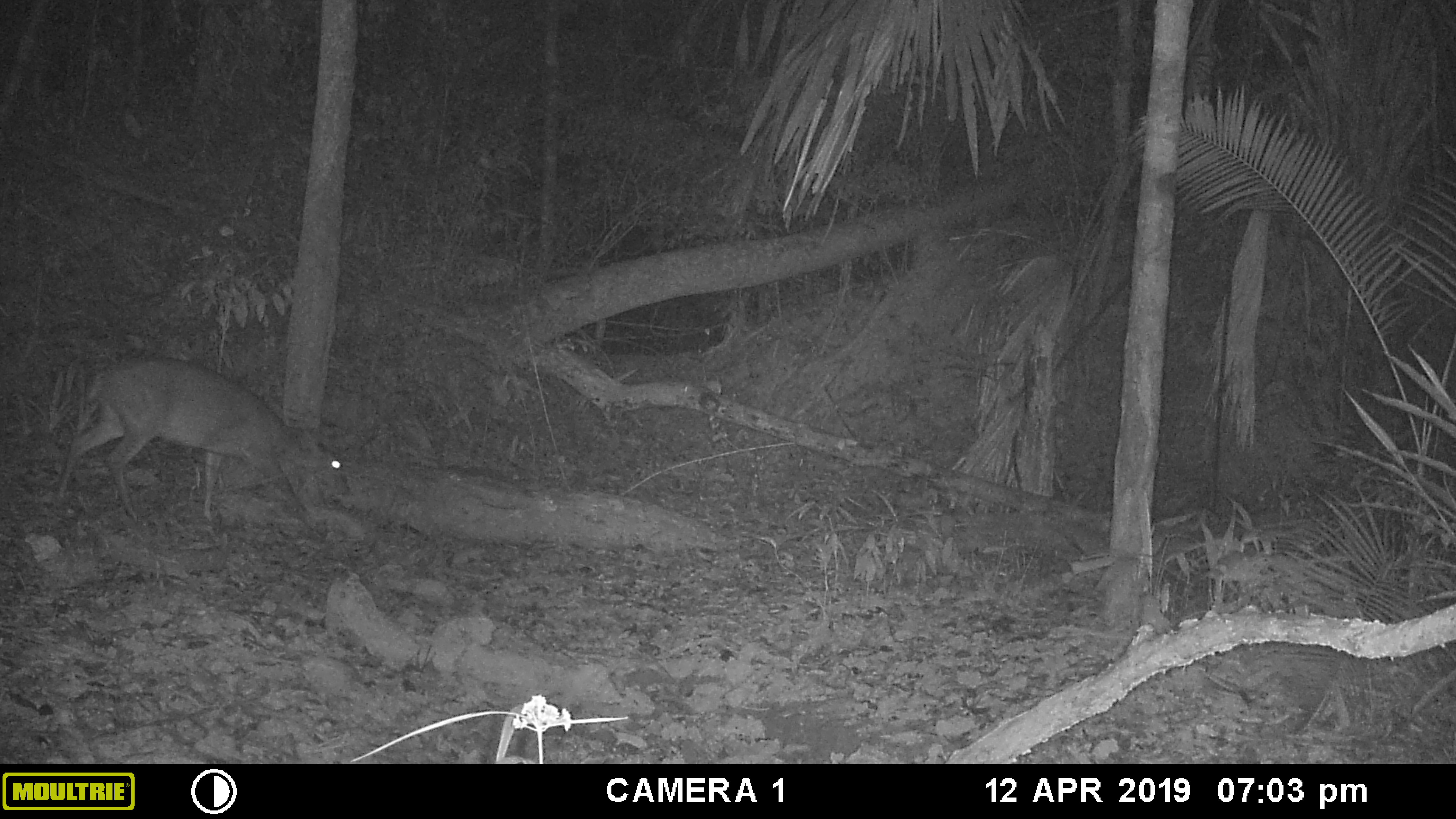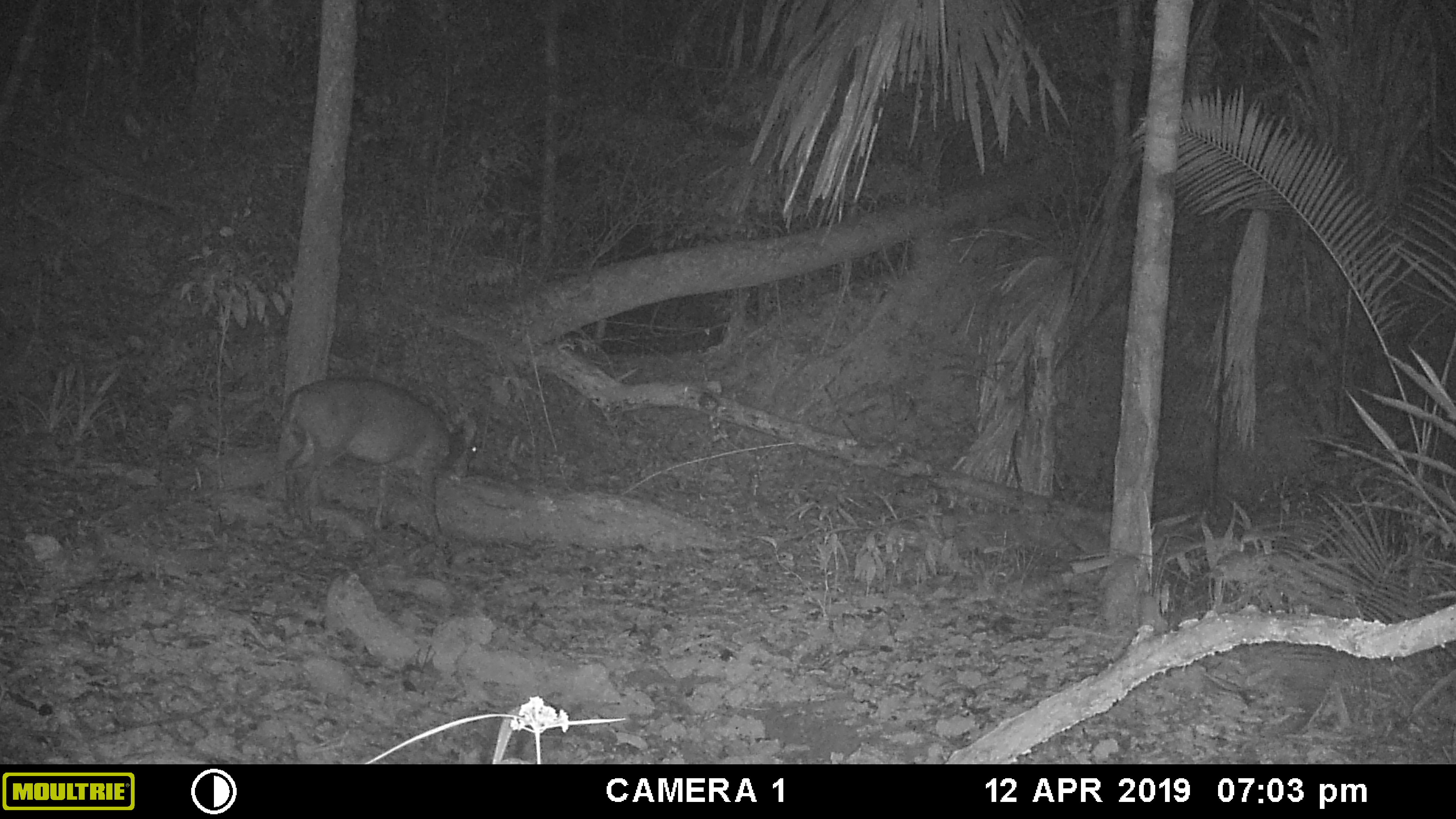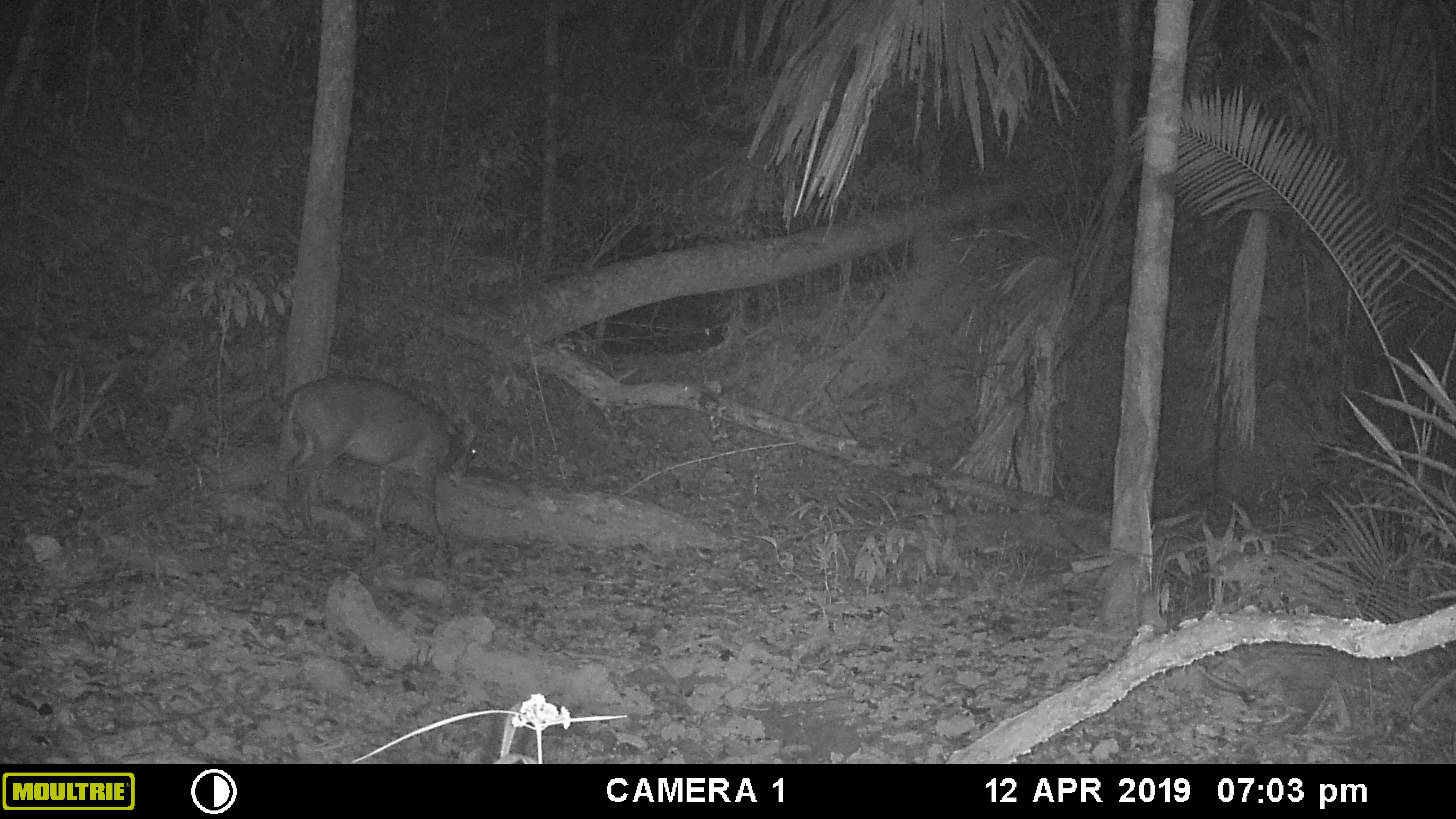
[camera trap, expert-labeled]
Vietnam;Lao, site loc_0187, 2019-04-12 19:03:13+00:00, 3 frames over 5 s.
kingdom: Animalia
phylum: Chordata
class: Mammalia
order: Artiodactyla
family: Cervidae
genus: Muntiacus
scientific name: Muntiacus vuquangensis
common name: large-antlered muntjac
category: large antlered muntjac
Large antlered muntjac (large-antlered muntjac) (Muntiacus vuquangensis). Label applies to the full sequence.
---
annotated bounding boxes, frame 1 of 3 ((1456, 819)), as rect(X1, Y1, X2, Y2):
large antlered muntjac: rect(56, 357, 343, 533)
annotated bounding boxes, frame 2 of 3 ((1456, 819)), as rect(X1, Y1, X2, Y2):
large antlered muntjac: rect(274, 376, 477, 538)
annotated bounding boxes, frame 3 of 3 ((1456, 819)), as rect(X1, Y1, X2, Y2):
large antlered muntjac: rect(279, 375, 479, 551)